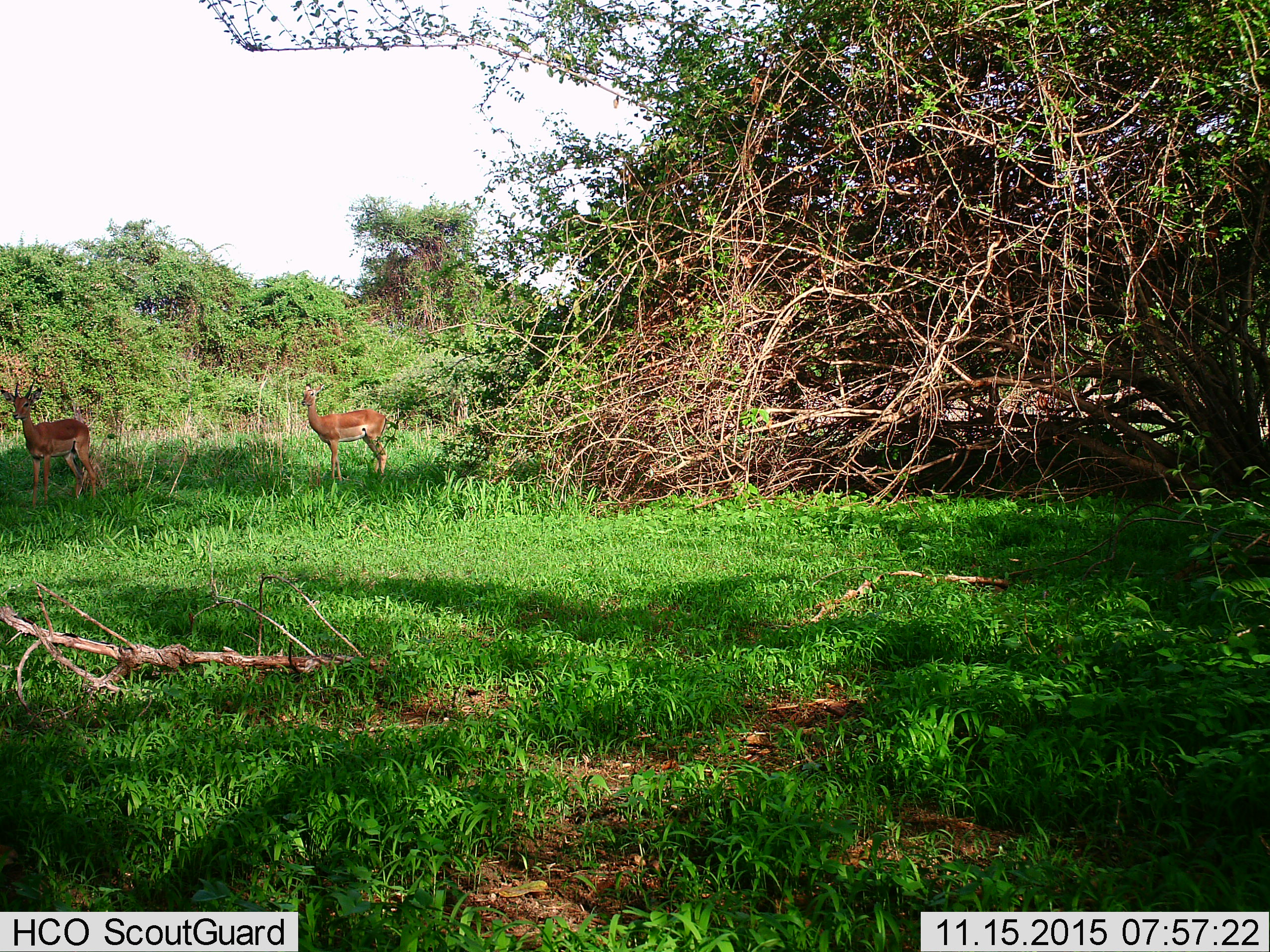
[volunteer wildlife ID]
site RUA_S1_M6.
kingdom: Animalia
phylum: Chordata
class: Mammalia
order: Artiodactyla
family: Bovidae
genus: Aepyceros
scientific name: Aepyceros melampus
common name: impala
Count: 2.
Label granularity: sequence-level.